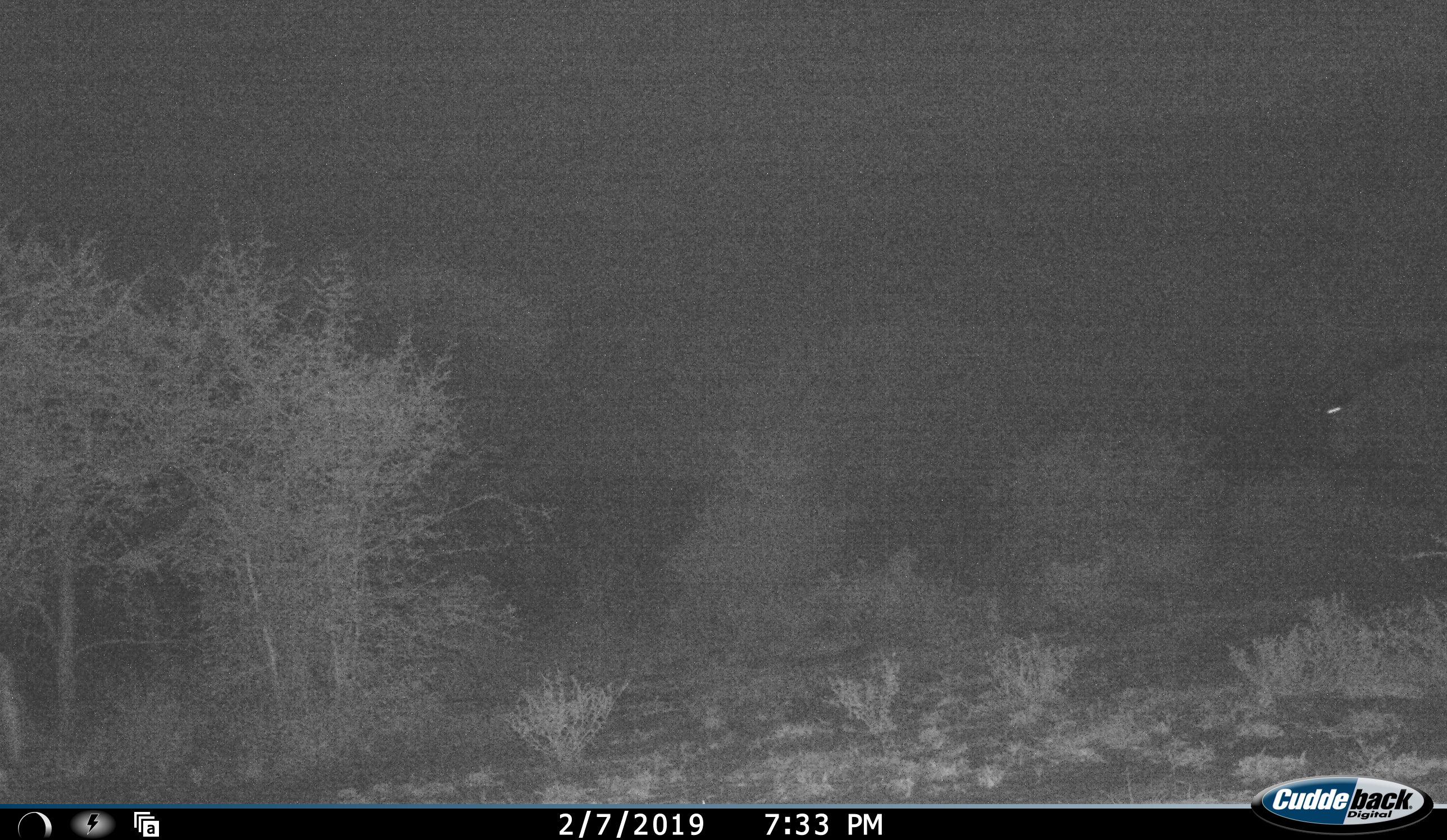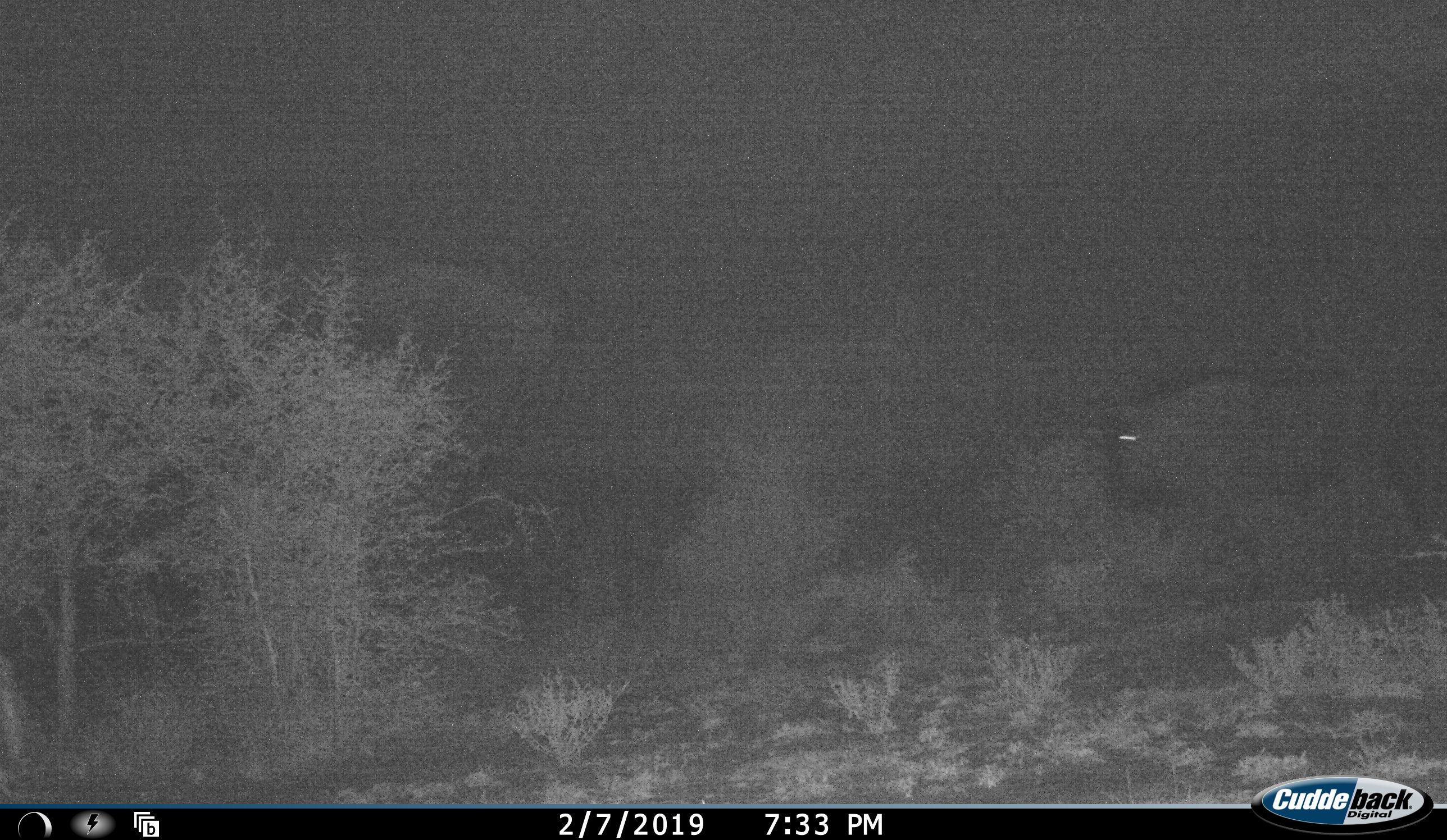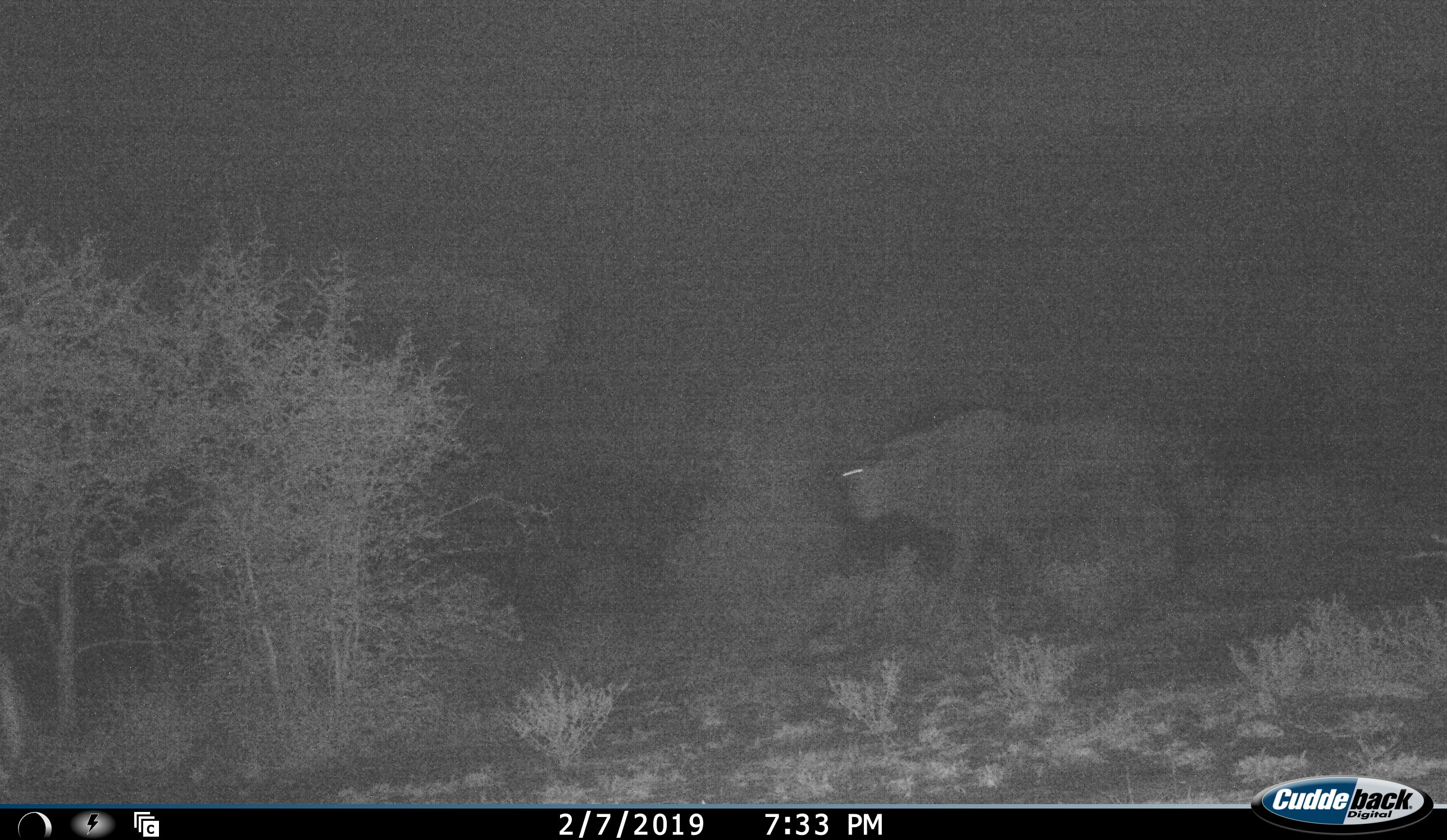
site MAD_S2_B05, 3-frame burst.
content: unidentified animal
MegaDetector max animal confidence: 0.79